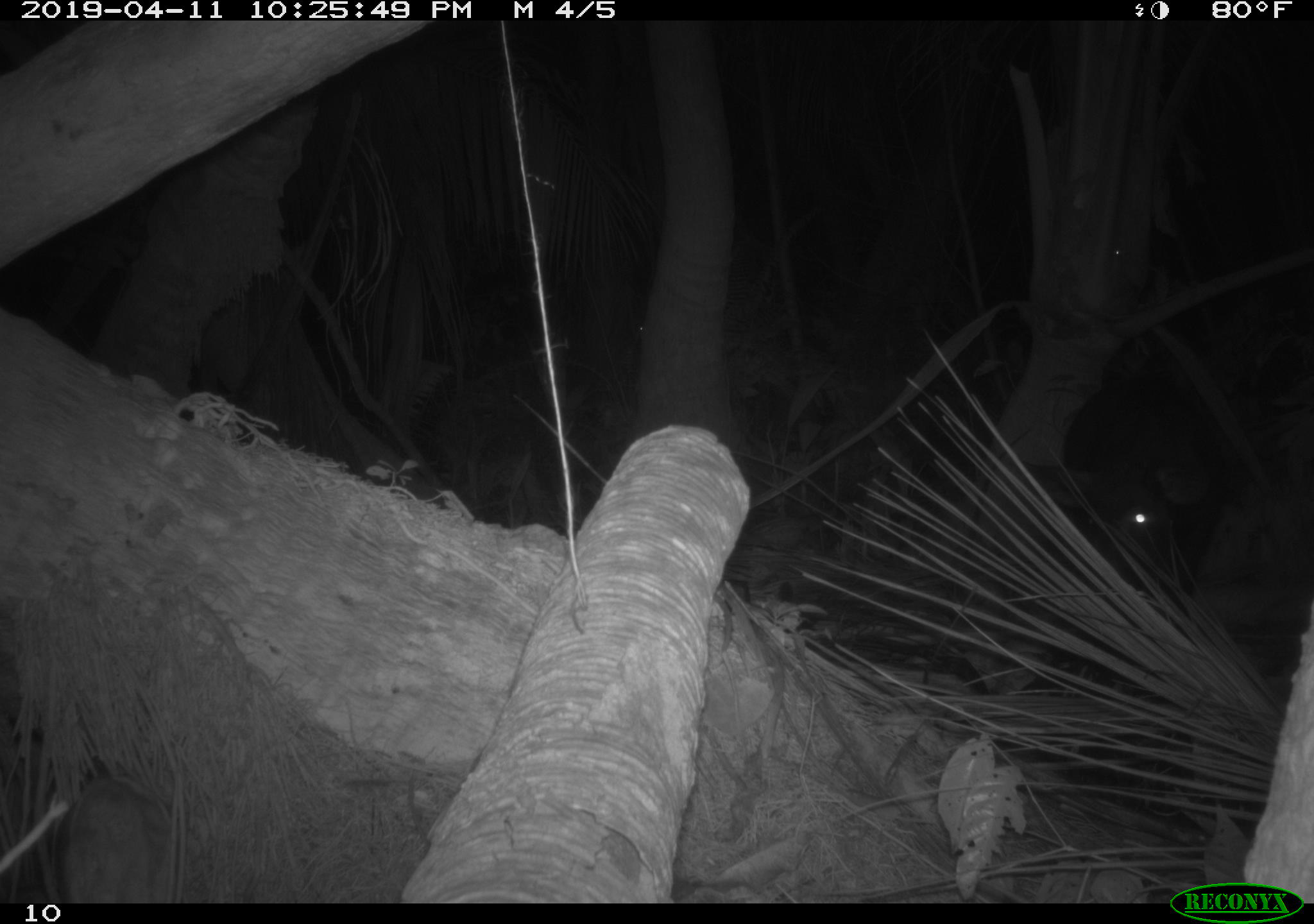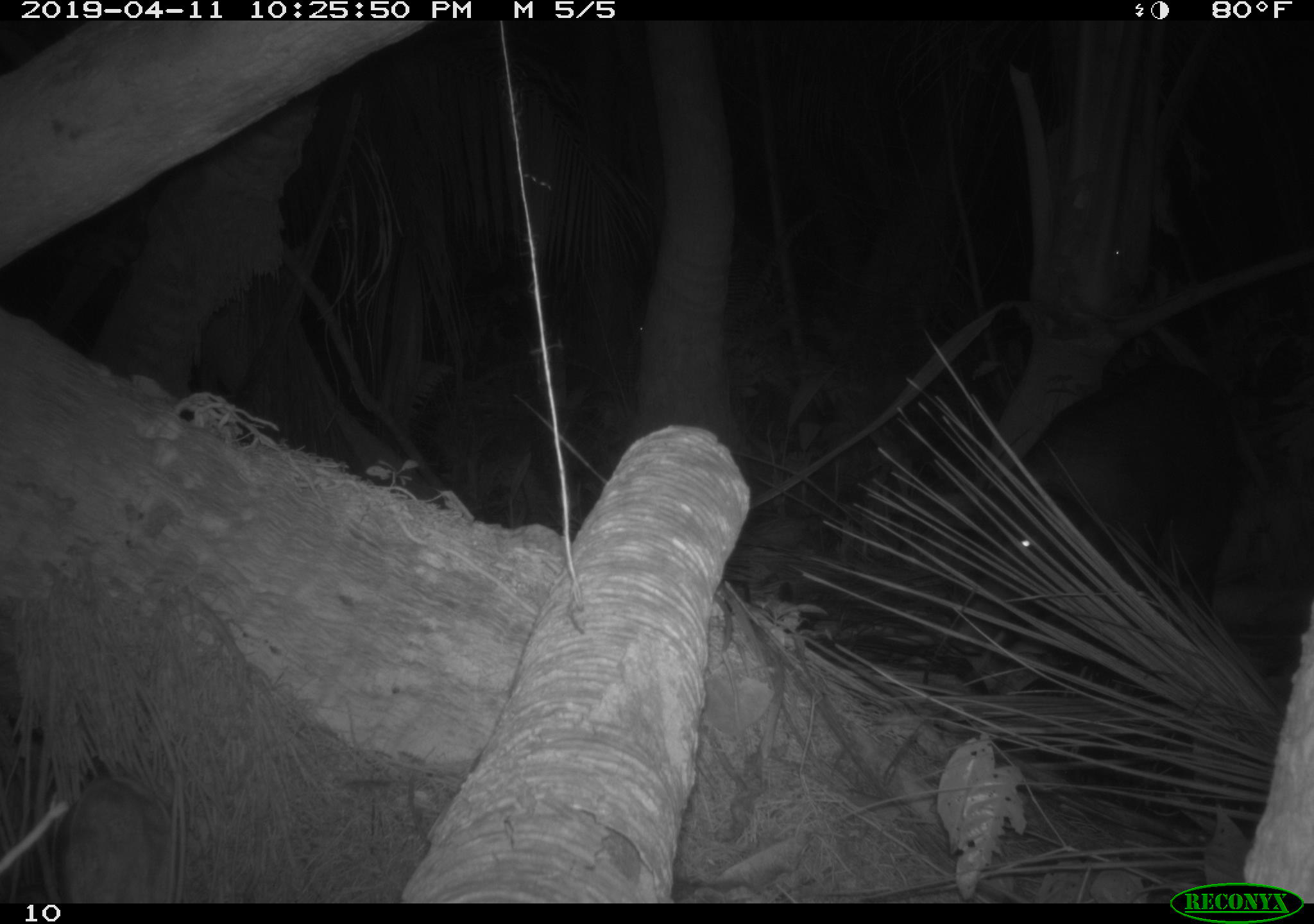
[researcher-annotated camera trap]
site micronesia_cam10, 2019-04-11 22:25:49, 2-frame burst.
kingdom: Animalia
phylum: Chordata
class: Mammalia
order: Artiodactyla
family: Suidae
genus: Sus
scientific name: Sus scrofa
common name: pig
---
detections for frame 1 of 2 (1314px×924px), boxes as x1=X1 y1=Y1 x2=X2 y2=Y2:
pig: x1=1051 y1=356 x2=1241 y2=606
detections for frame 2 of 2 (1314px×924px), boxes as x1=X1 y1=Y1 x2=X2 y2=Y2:
pig: x1=951 y1=343 x2=1252 y2=703